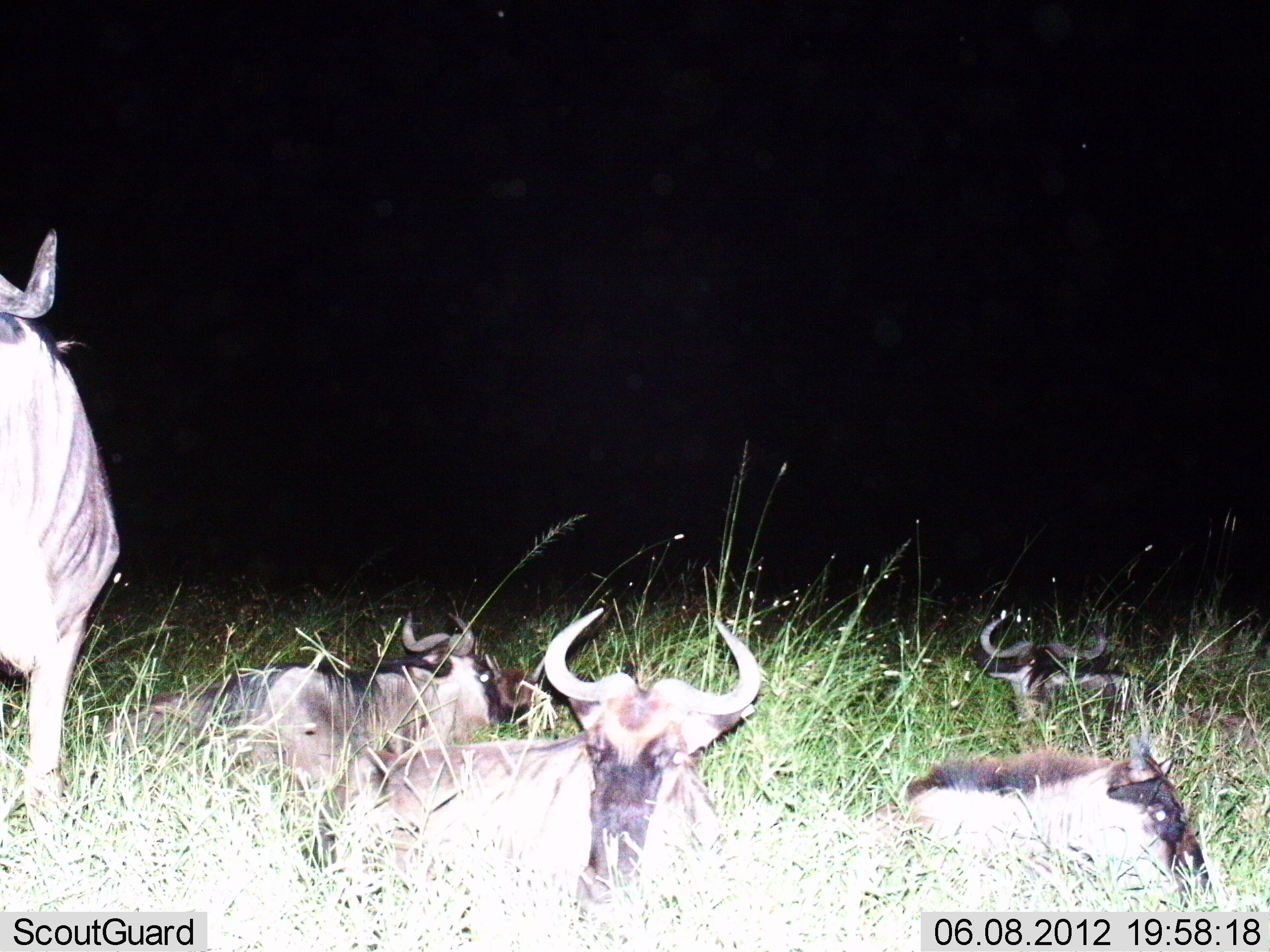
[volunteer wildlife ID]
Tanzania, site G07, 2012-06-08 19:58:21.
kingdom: Animalia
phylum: Chordata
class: Mammalia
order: Artiodactyla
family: Bovidae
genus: Connochaetes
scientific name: Connochaetes taurinus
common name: blue wildebeest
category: wildebeest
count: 5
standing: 70%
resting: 100%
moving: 0%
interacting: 0%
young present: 0%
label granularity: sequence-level